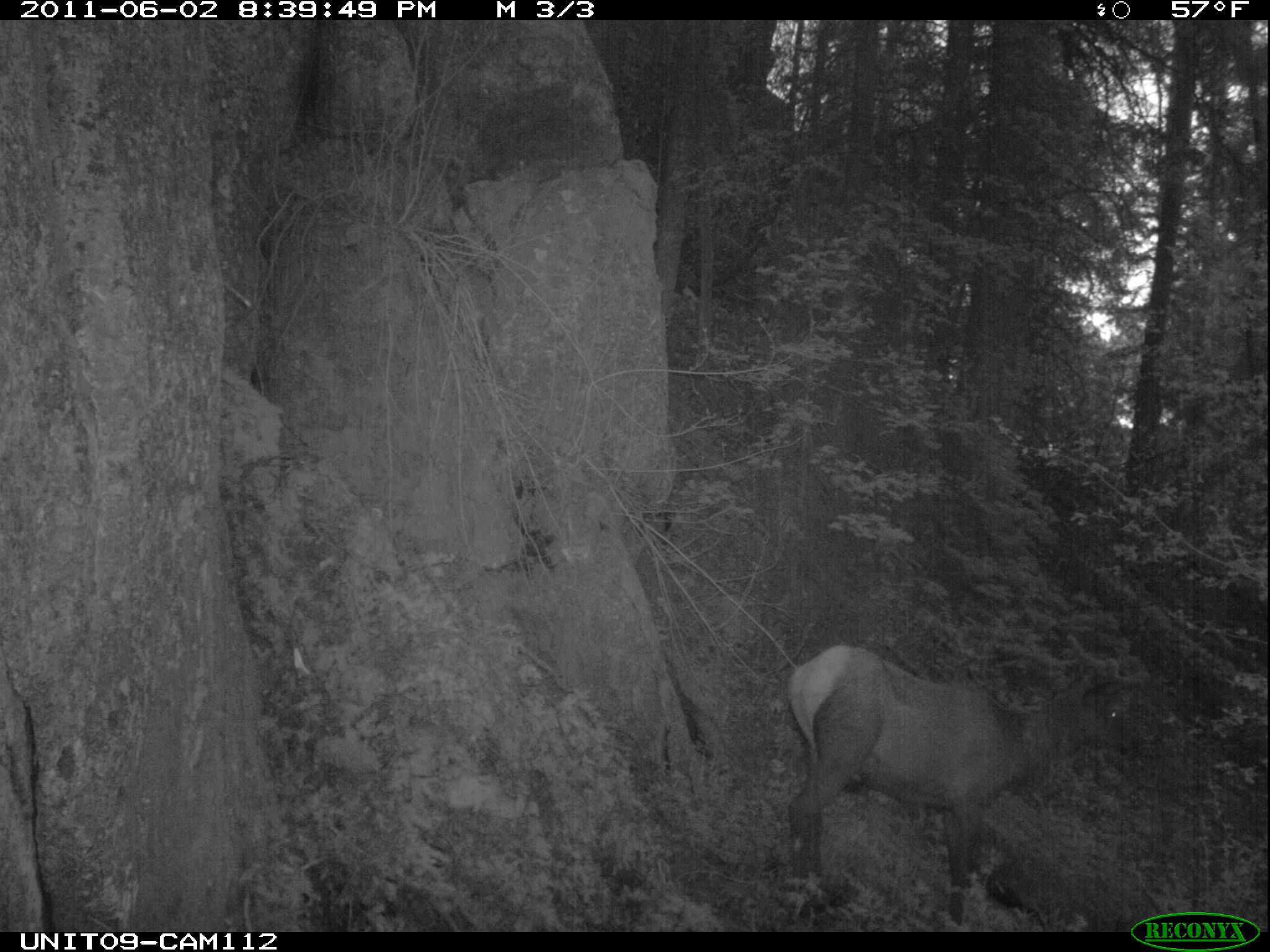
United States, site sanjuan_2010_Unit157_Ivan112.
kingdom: Animalia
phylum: Chordata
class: Mammalia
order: Artiodactyla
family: Cervidae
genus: Cervus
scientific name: Cervus elaphus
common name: red deer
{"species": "Cervus elaphus (red deer)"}